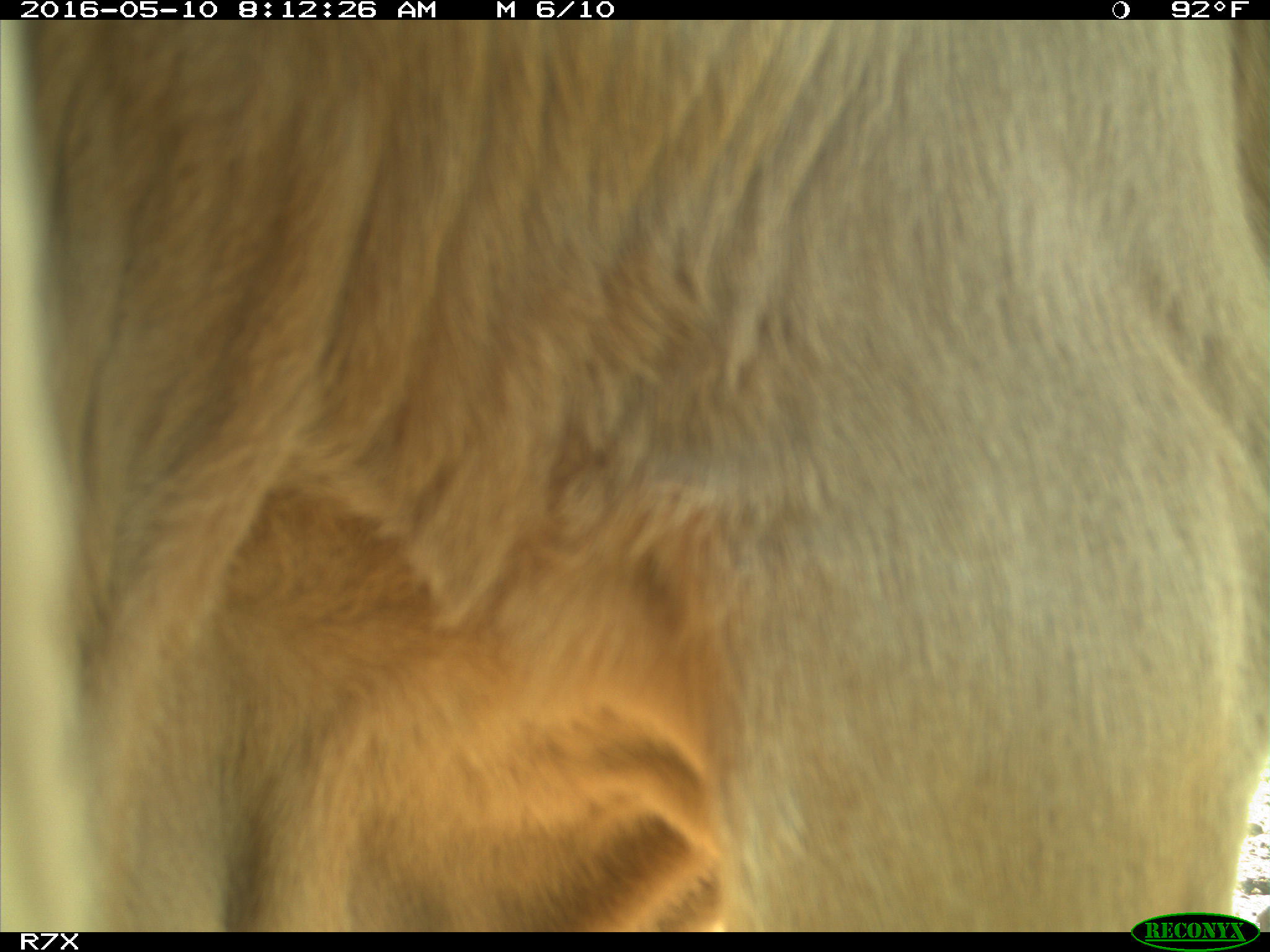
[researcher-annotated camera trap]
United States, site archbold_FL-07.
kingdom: Animalia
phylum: Chordata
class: Mammalia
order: Artiodactyla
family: Bovidae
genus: Bos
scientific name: Bos taurus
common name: domestic cow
Bos taurus (domestic cow).